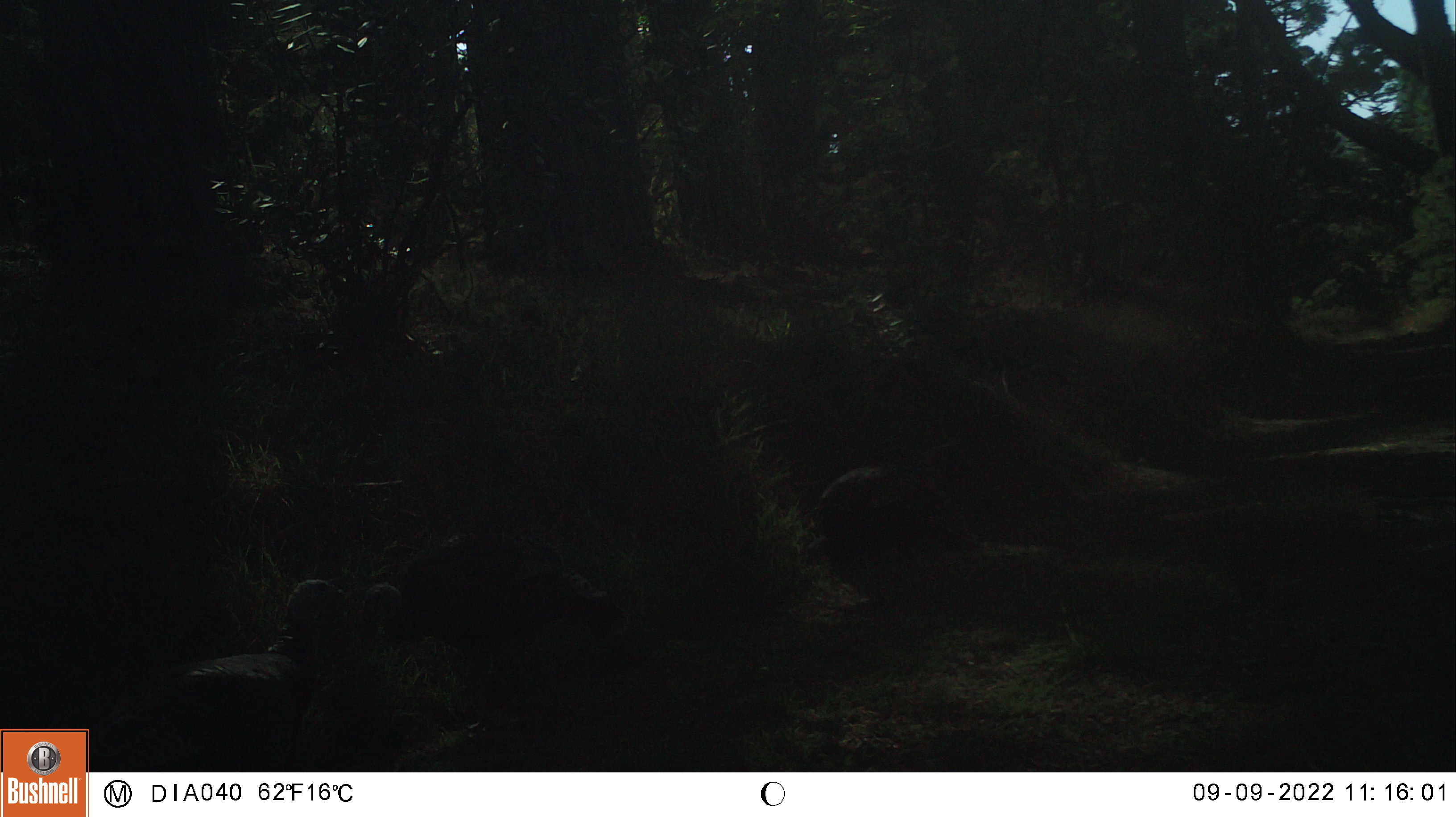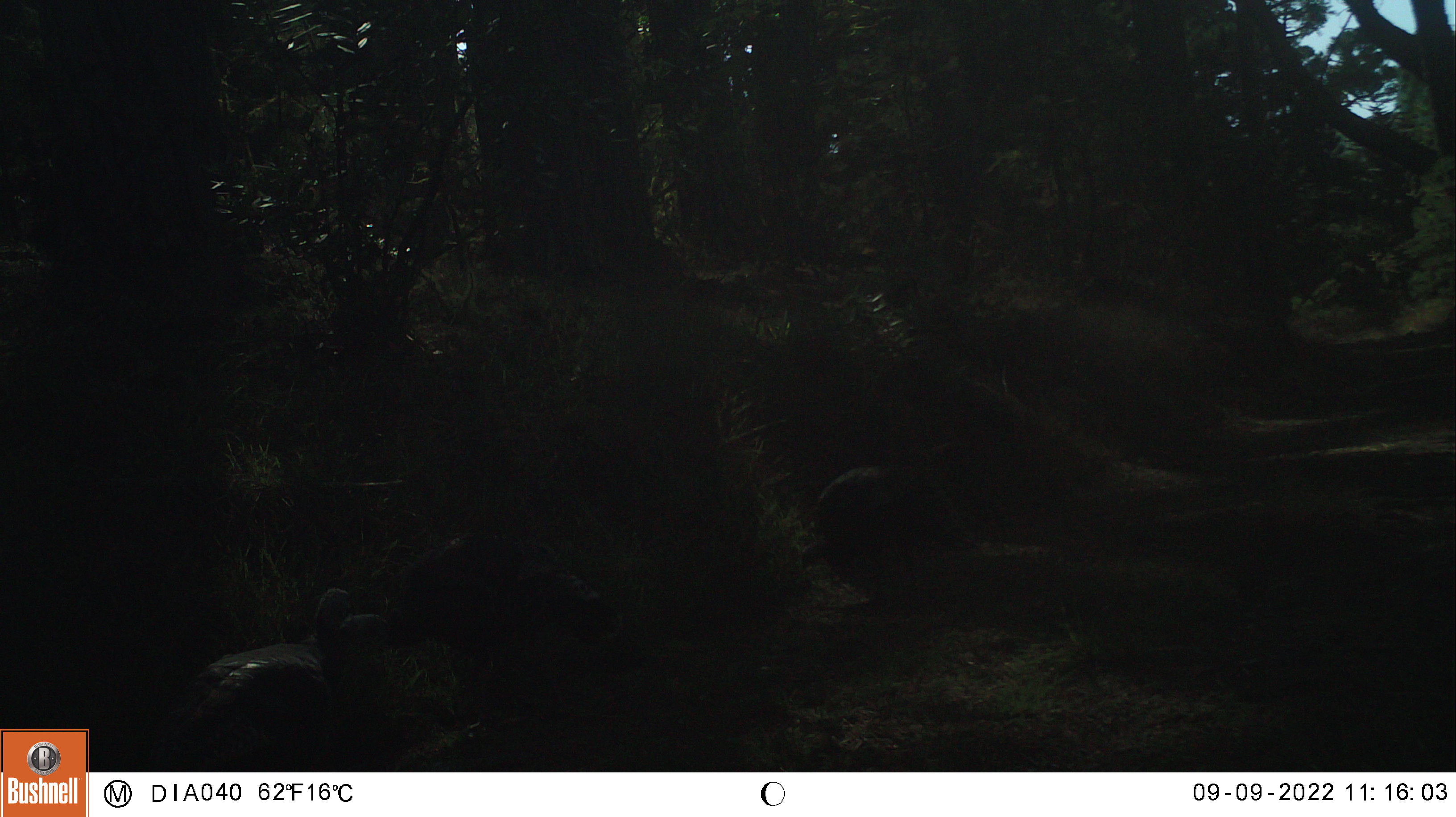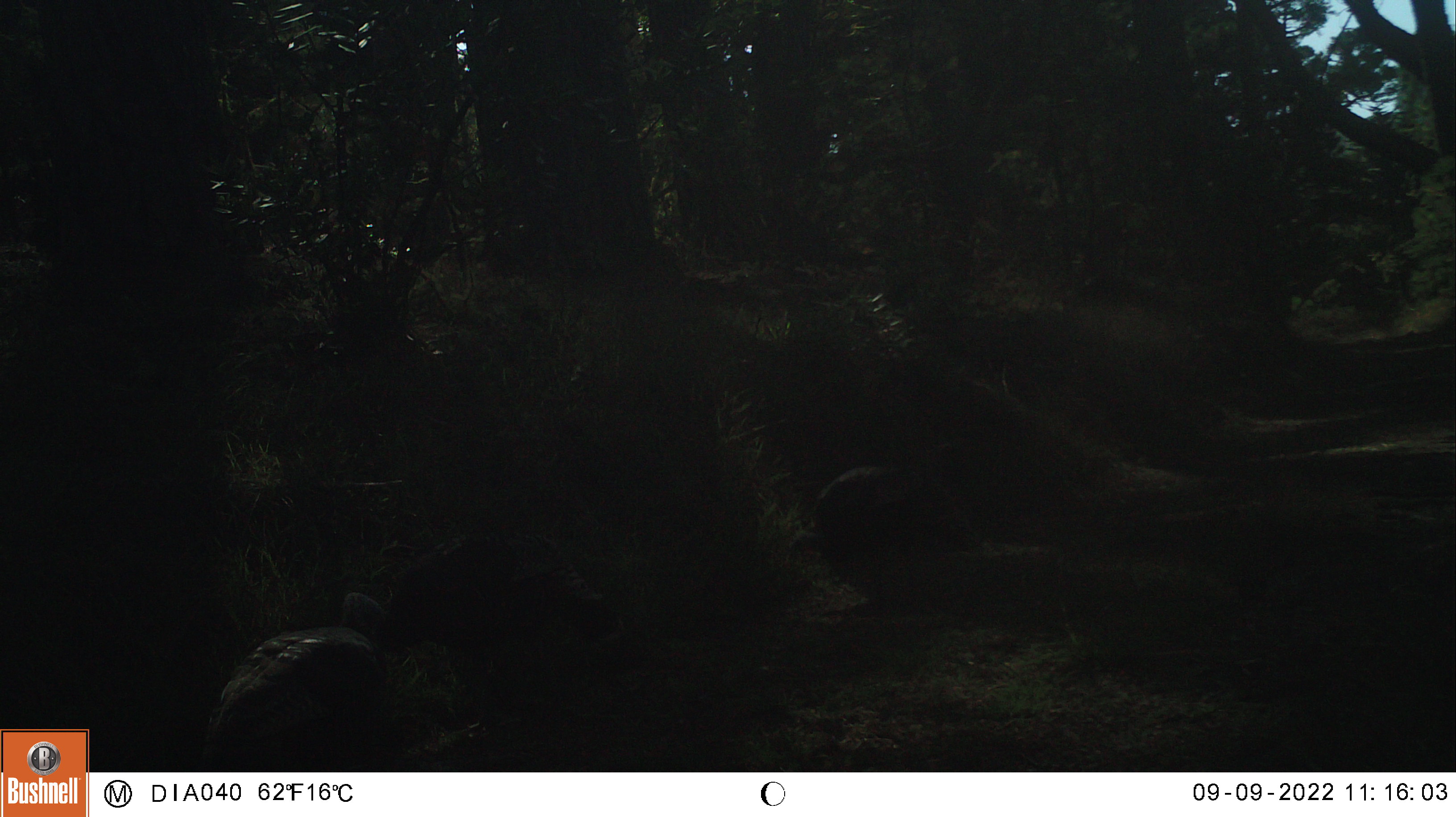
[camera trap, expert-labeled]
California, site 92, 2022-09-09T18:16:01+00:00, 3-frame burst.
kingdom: Animalia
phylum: Chordata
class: Aves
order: Galliformes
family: Phasianidae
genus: Meleagris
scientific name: Meleagris gallopavo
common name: turkey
Turkey (Meleagris gallopavo).